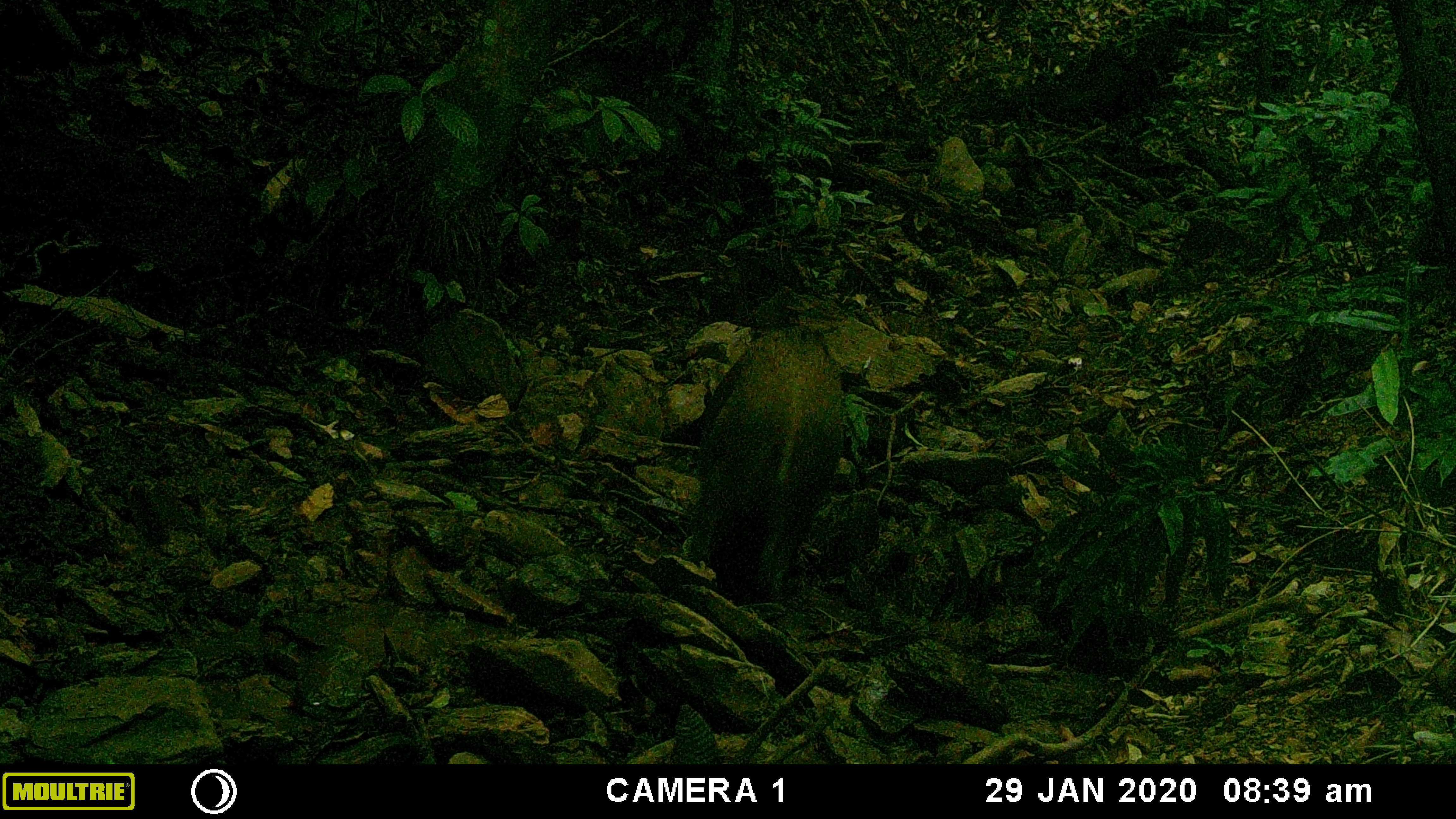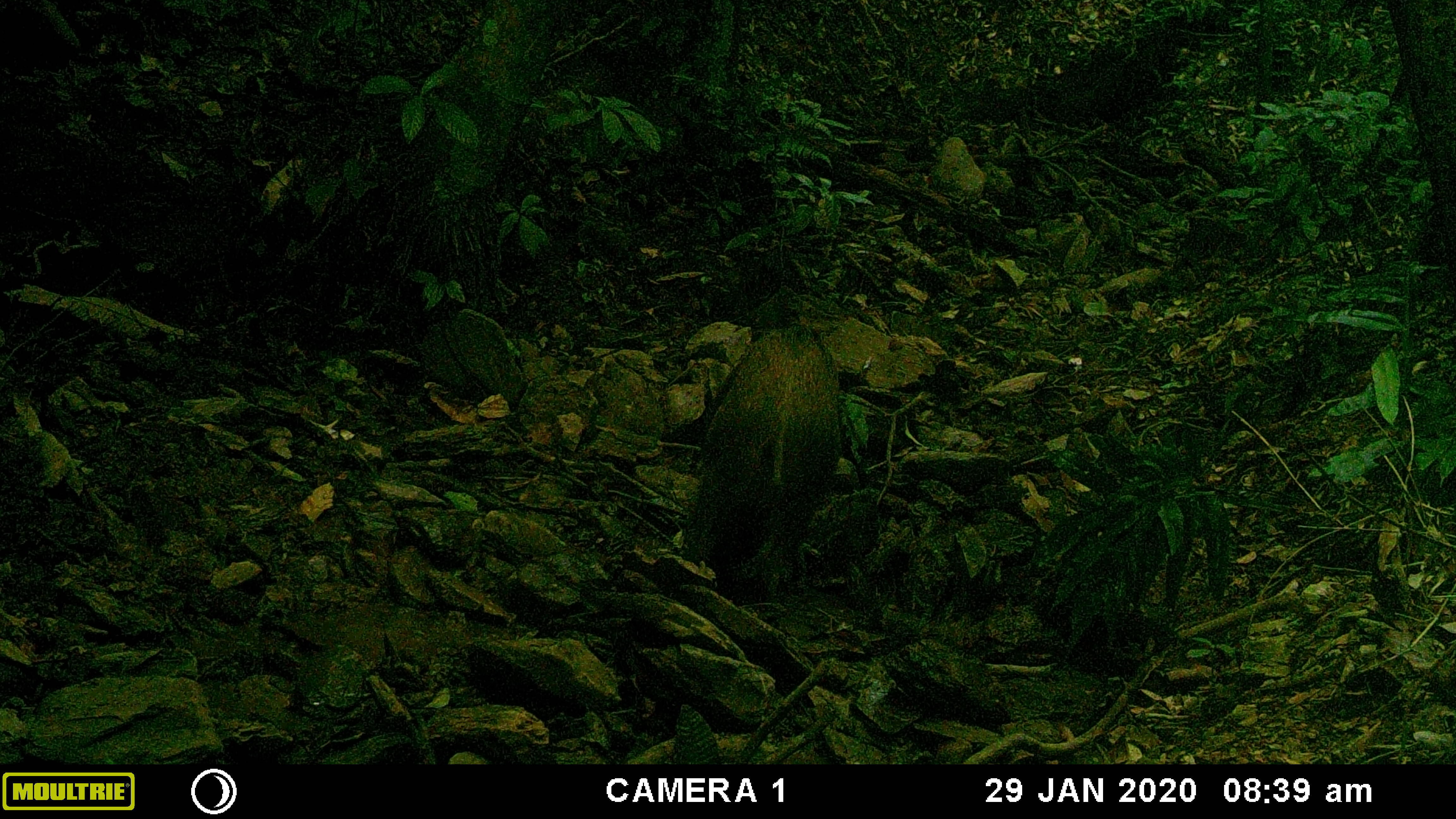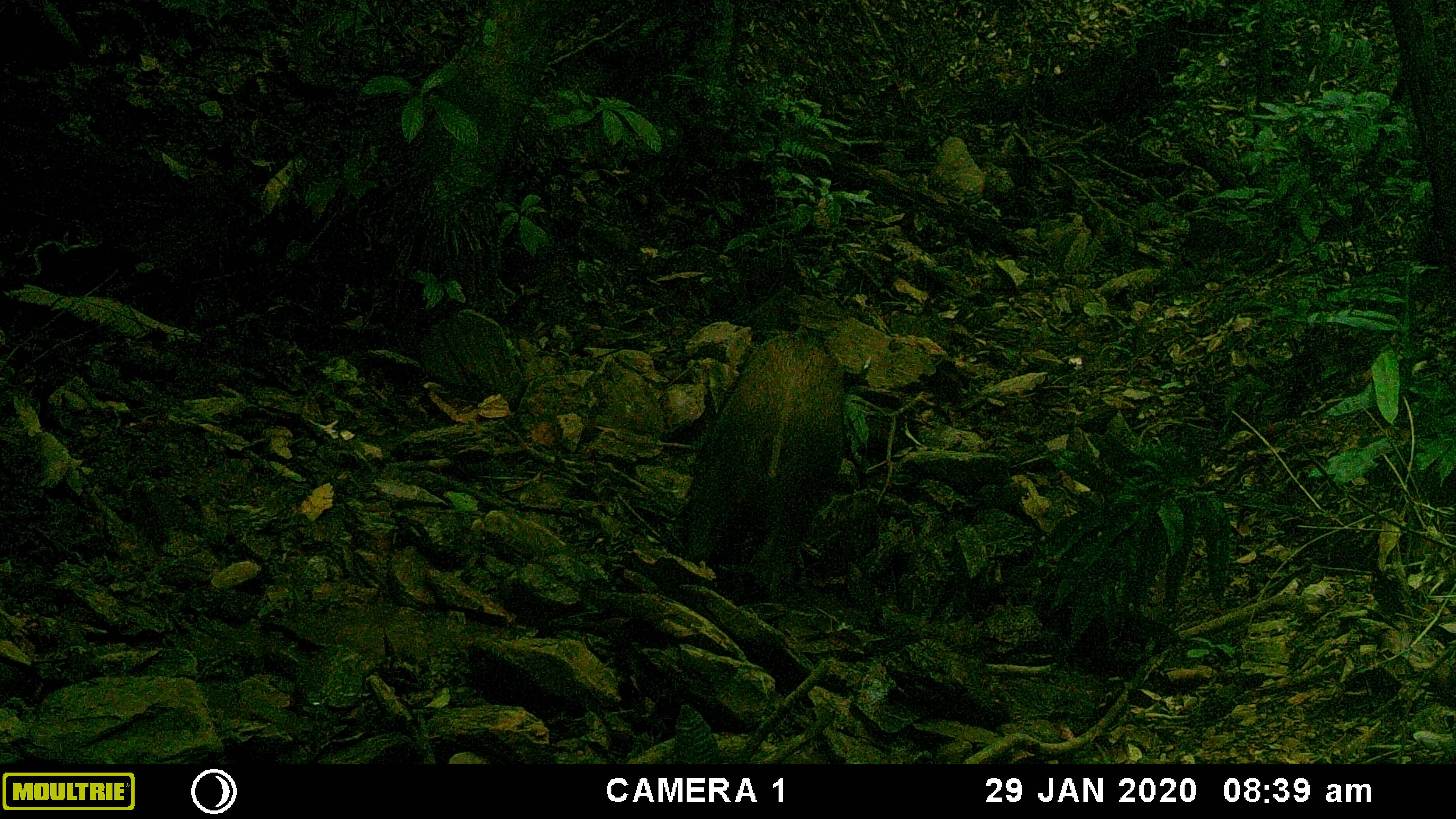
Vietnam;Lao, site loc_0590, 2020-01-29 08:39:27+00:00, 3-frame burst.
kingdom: Animalia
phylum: Chordata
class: Mammalia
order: Artiodactyla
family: Suidae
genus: Sus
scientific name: Sus scrofa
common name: eurasian wild pig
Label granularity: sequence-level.